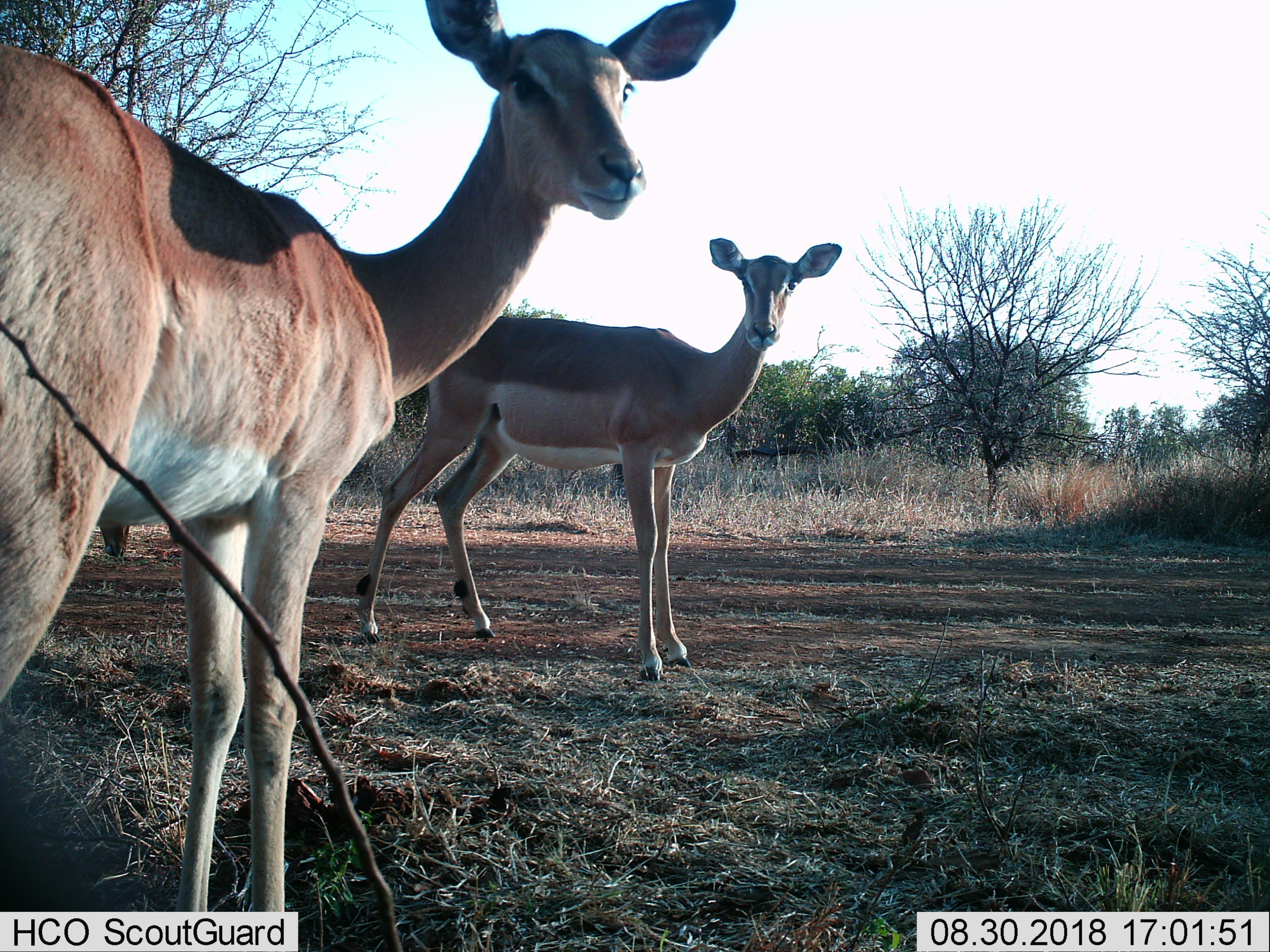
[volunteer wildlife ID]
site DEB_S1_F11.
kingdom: Animalia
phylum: Chordata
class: Mammalia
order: Artiodactyla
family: Bovidae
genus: Aepyceros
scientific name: Aepyceros melampus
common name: impala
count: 3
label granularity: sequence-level